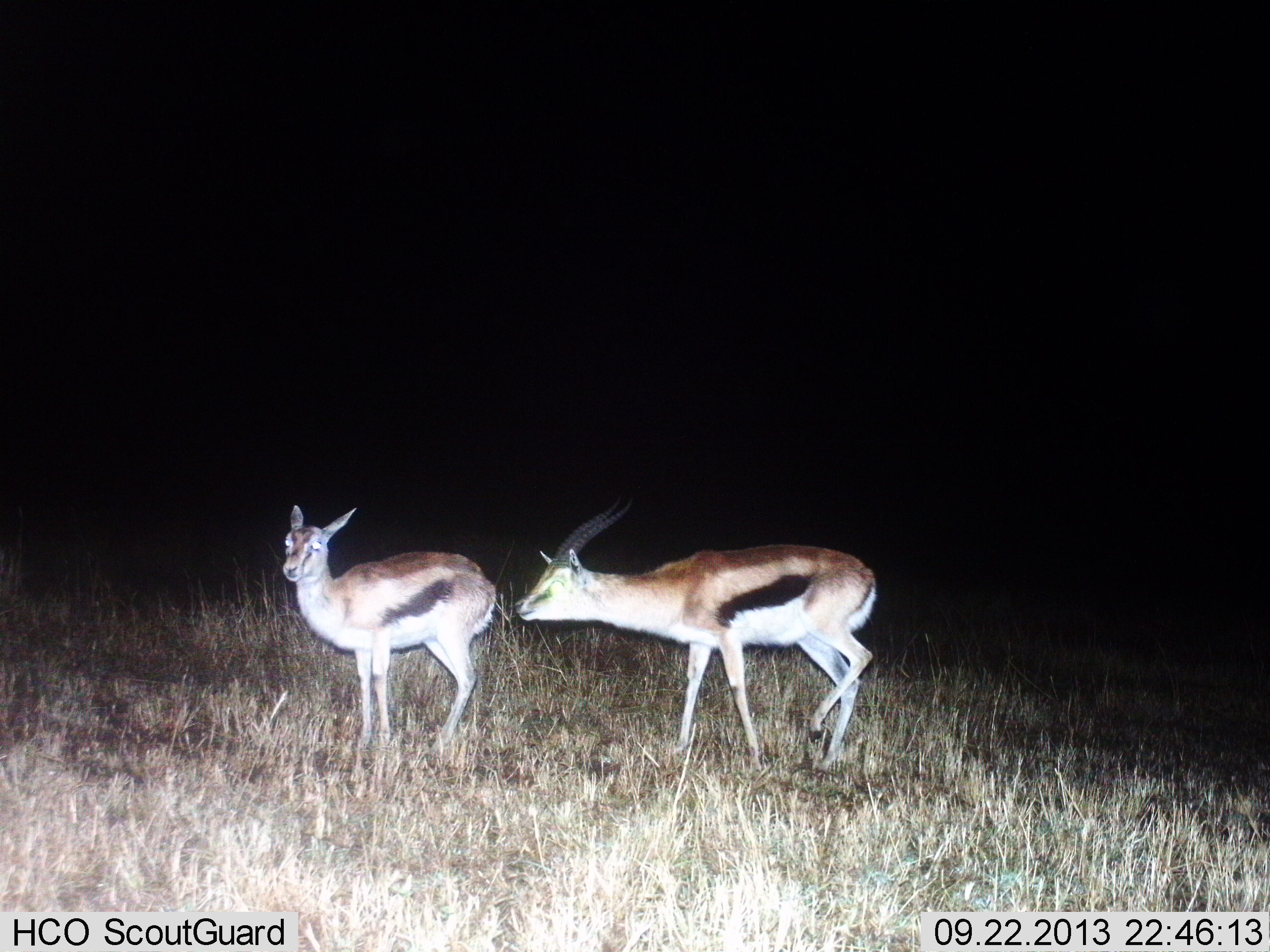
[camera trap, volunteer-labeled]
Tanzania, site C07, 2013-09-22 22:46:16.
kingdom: Animalia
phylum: Chordata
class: Mammalia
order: Artiodactyla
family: Bovidae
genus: Eudorcas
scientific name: Eudorcas thomsonii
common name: thomson's gazelle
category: gazellethomsons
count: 2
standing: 70%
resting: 0%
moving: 5%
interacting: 50%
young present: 10%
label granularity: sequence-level